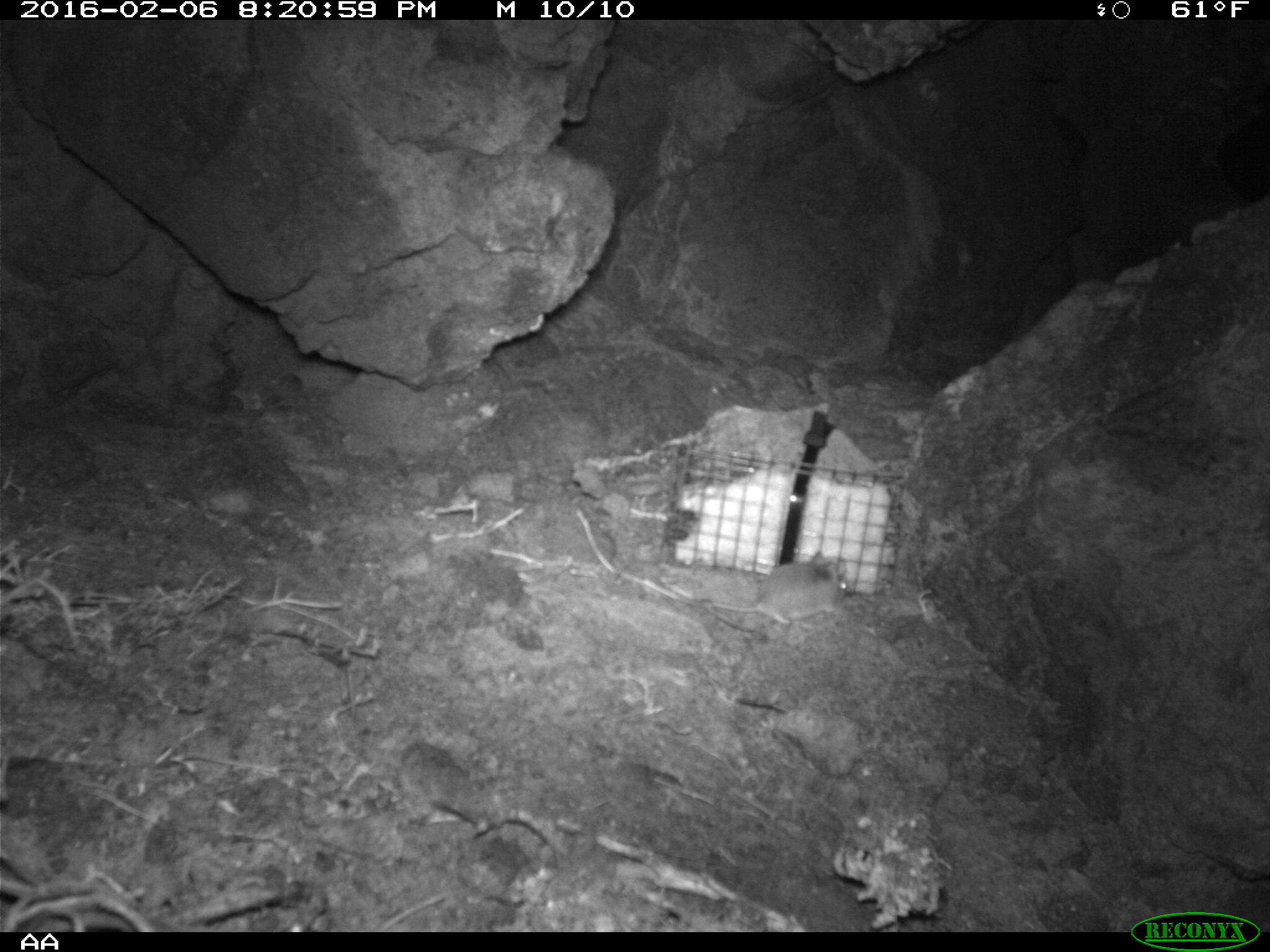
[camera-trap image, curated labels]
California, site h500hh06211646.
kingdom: Animalia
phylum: Chordata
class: Mammalia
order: Rodentia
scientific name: Rodentia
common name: rodent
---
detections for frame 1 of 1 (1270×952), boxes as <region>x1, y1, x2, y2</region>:
rodent: <region>676, 549, 845, 624</region>